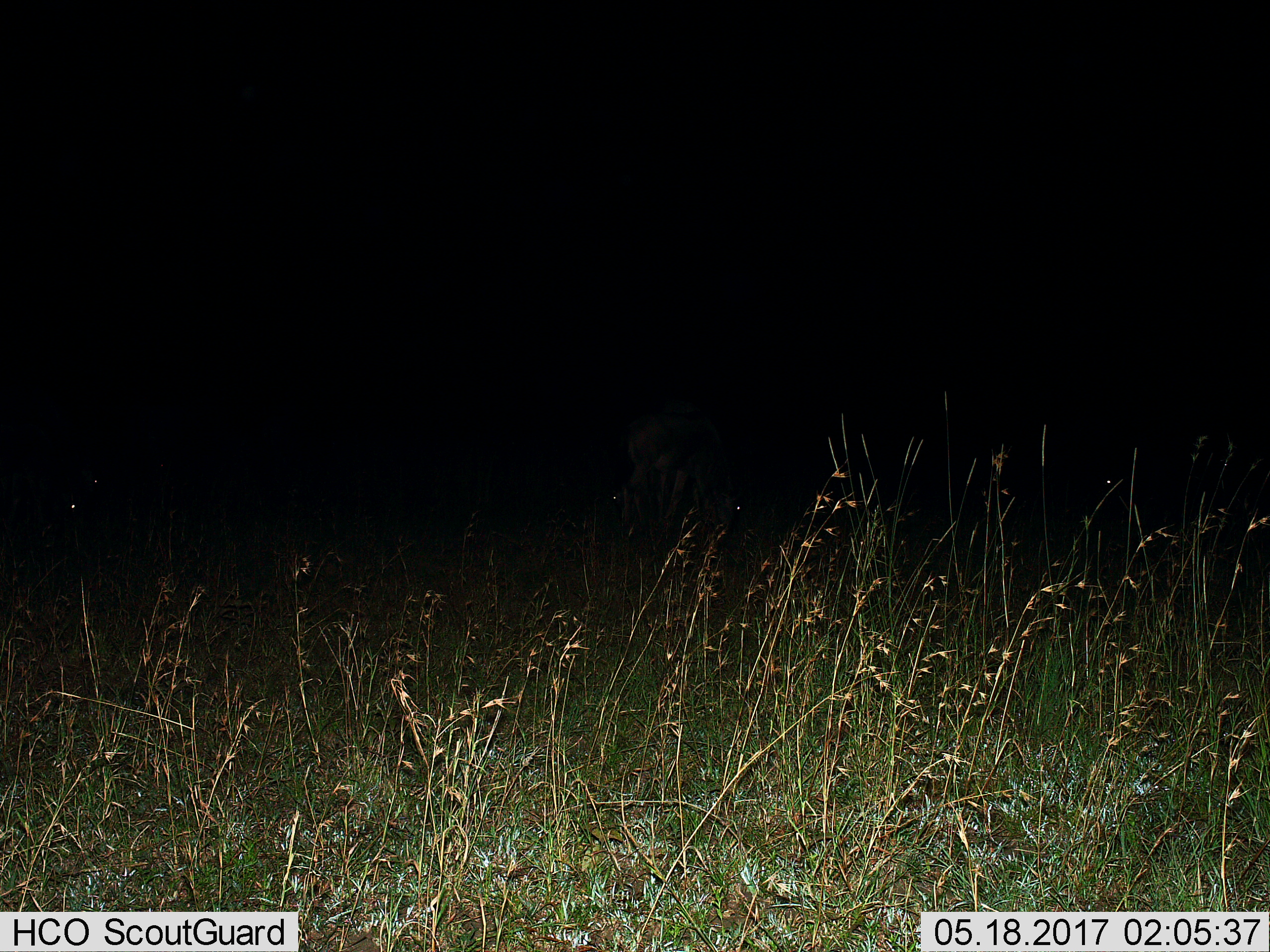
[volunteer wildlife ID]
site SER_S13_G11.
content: unidentified animal